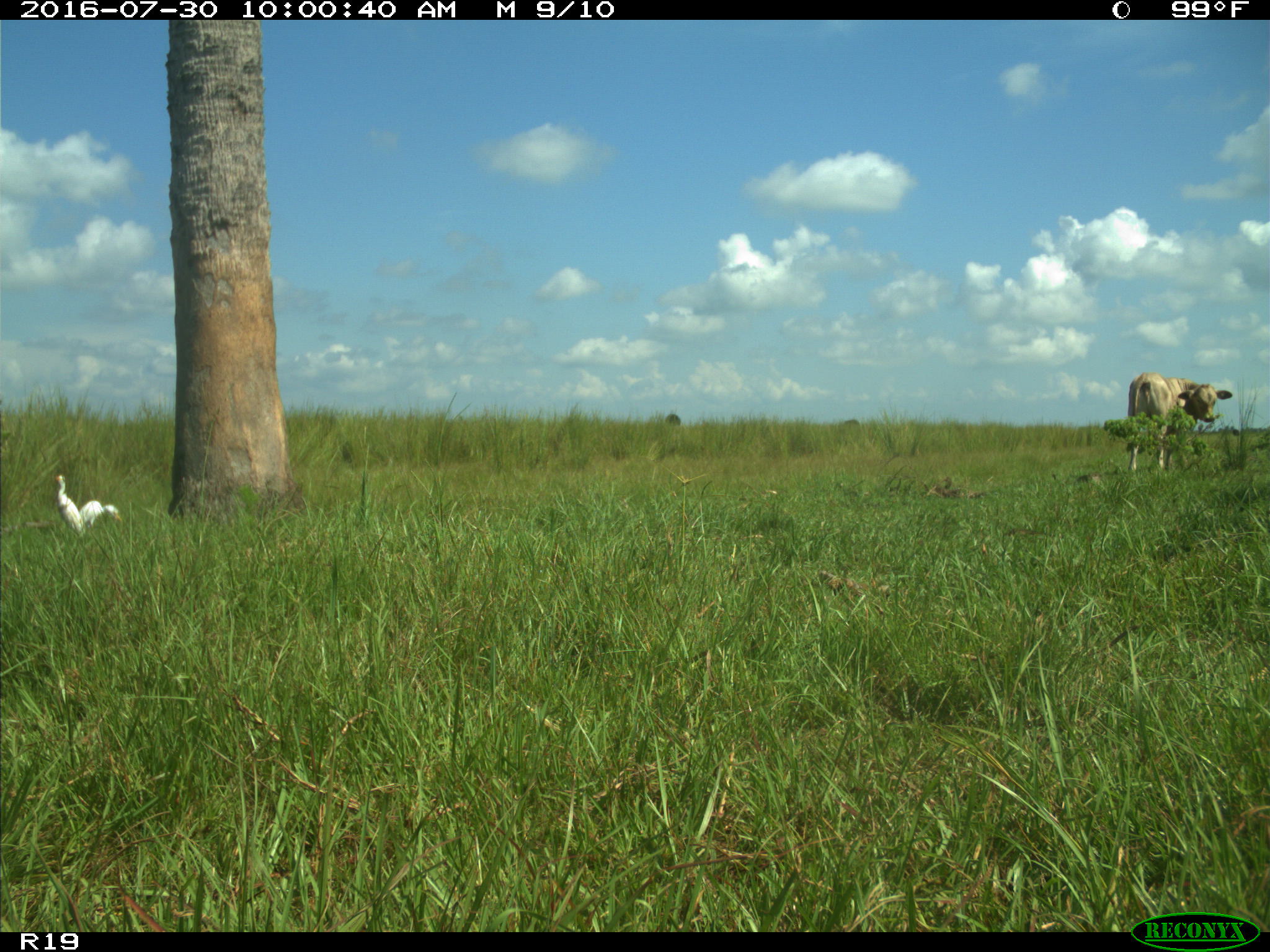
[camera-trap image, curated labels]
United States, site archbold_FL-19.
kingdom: Animalia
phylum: Chordata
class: Mammalia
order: Artiodactyla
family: Bovidae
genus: Bos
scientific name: Bos taurus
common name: domestic cow